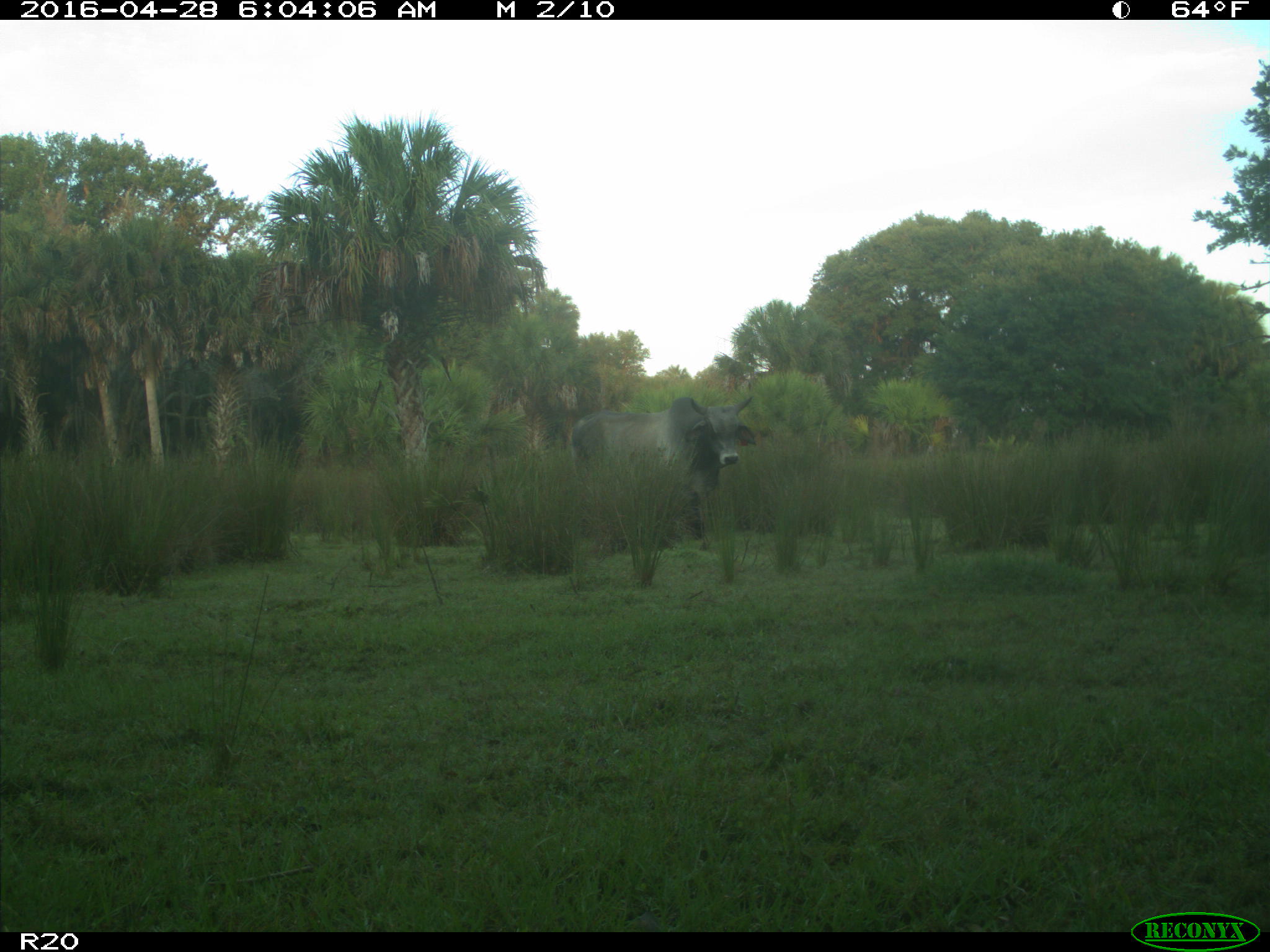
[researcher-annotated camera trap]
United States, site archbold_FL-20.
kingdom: Animalia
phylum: Chordata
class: Mammalia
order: Artiodactyla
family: Bovidae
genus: Bos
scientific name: Bos taurus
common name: domestic cow